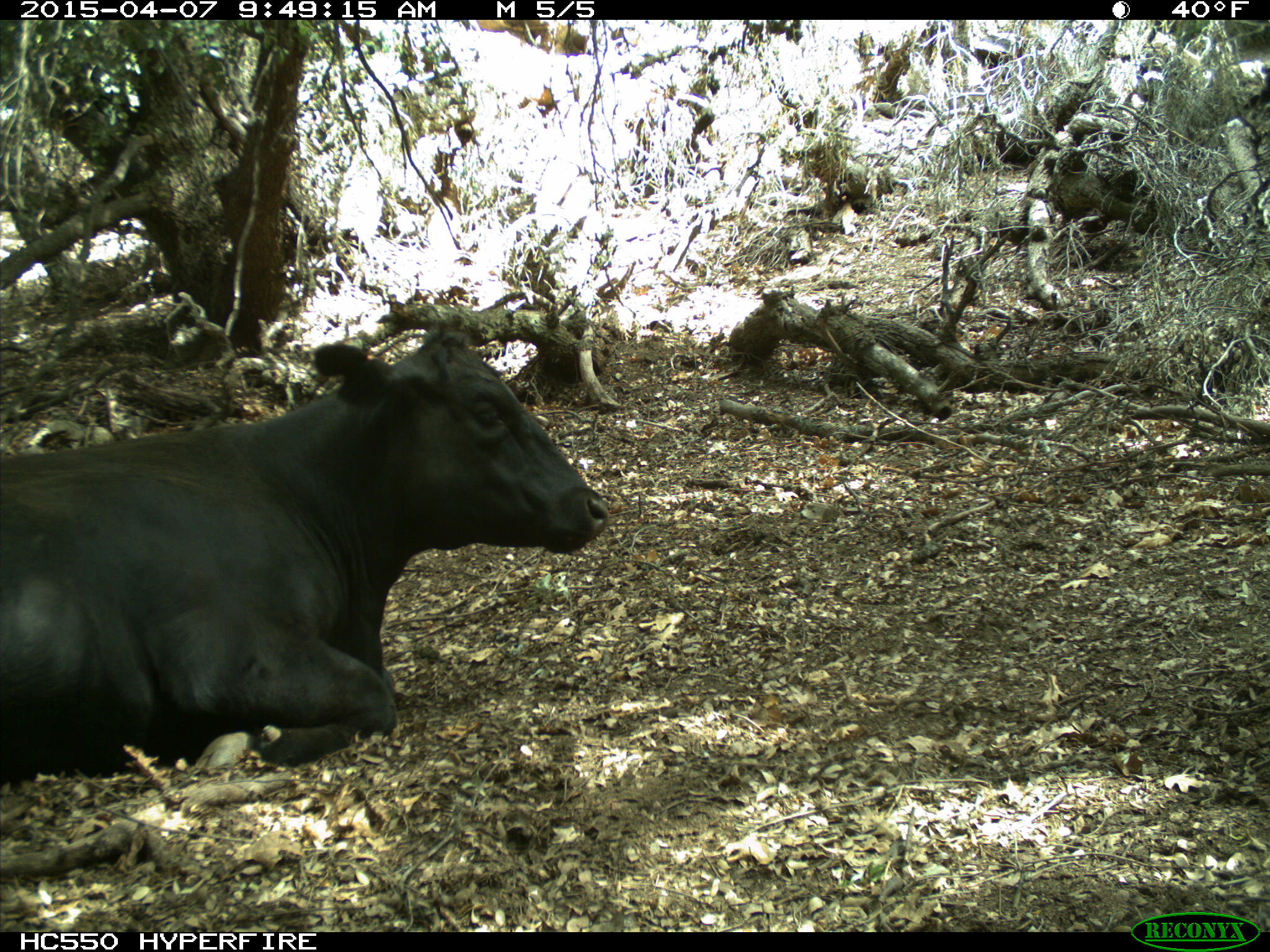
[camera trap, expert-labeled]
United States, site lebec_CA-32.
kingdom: Animalia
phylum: Chordata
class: Mammalia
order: Artiodactyla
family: Bovidae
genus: Bos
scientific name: Bos taurus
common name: domestic cow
Bos taurus (domestic cow).